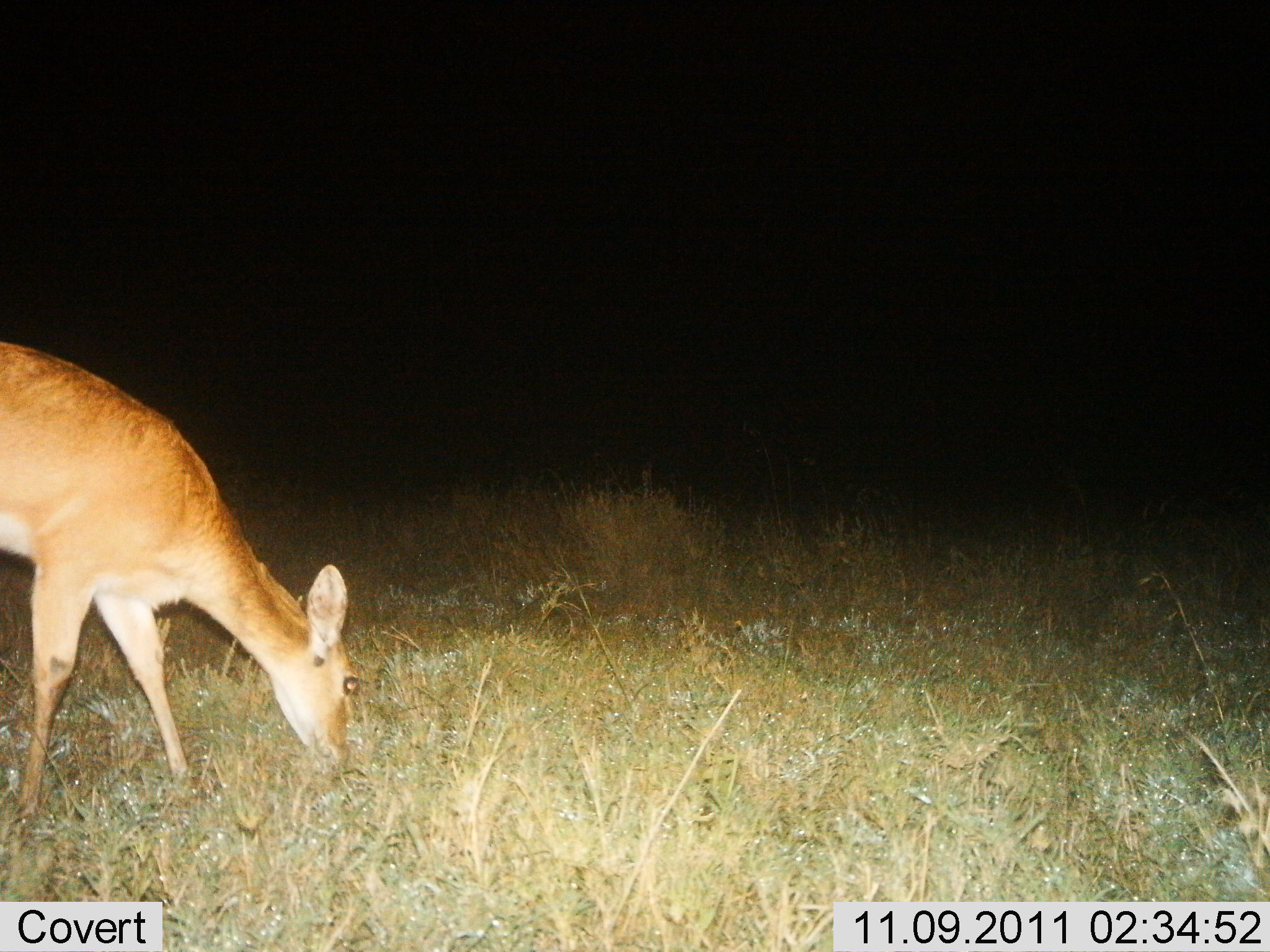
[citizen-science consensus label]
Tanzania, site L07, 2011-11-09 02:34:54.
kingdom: Animalia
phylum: Chordata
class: Mammalia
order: Artiodactyla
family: Bovidae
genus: Redunca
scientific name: Redunca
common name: reedbuck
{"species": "reedbuck (Redunca)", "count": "1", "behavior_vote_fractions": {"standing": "0%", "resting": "0%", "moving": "0%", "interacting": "0%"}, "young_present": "0%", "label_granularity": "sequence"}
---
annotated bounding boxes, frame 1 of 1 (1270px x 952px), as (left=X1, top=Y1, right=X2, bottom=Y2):
animal: (left=0, top=339, right=360, bottom=825)